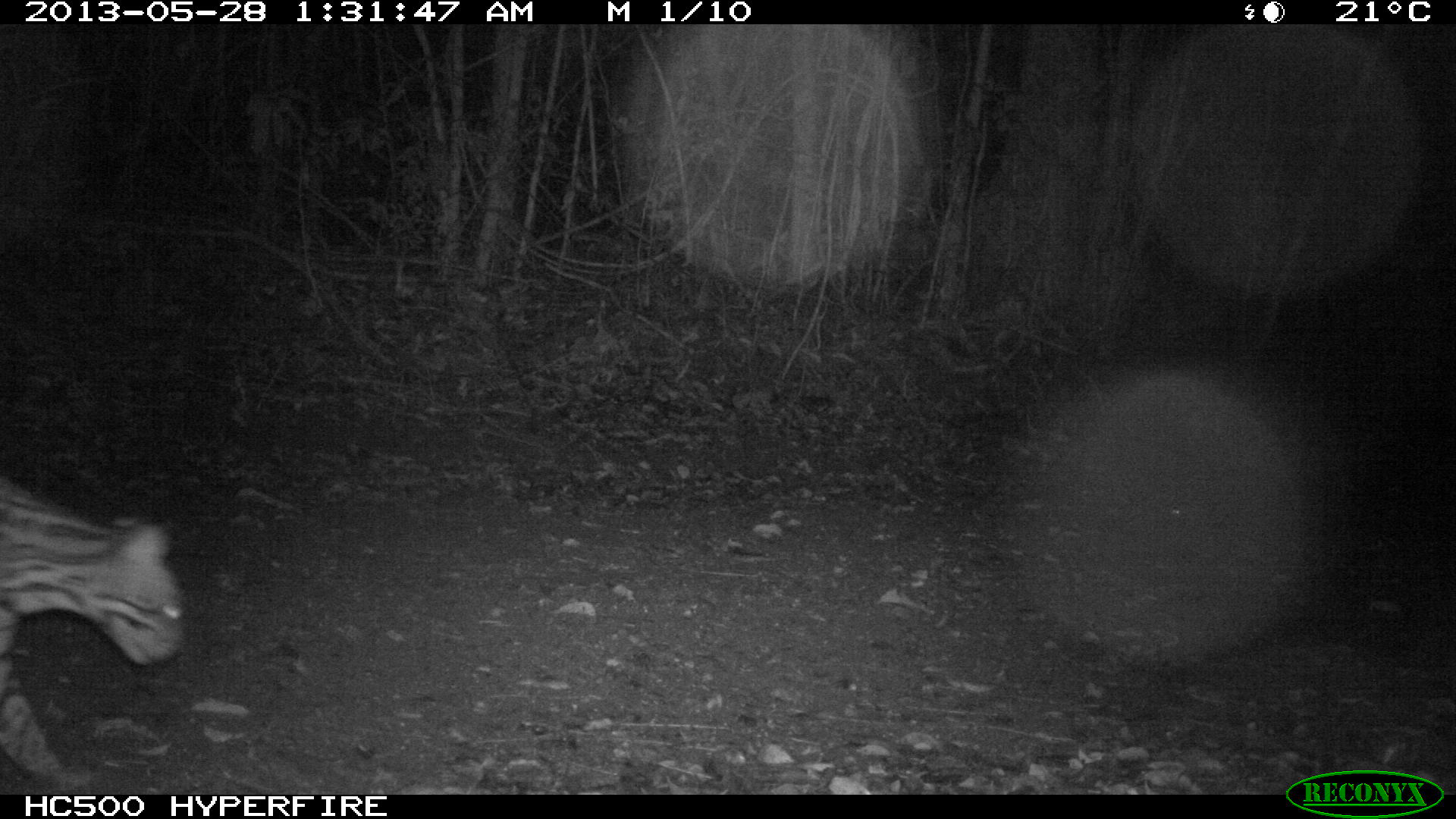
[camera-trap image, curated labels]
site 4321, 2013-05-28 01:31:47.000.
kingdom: Animalia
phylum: Chordata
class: Mammalia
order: Carnivora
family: Felidae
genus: Leopardus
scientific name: Leopardus pardalis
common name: ocelot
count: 1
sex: male